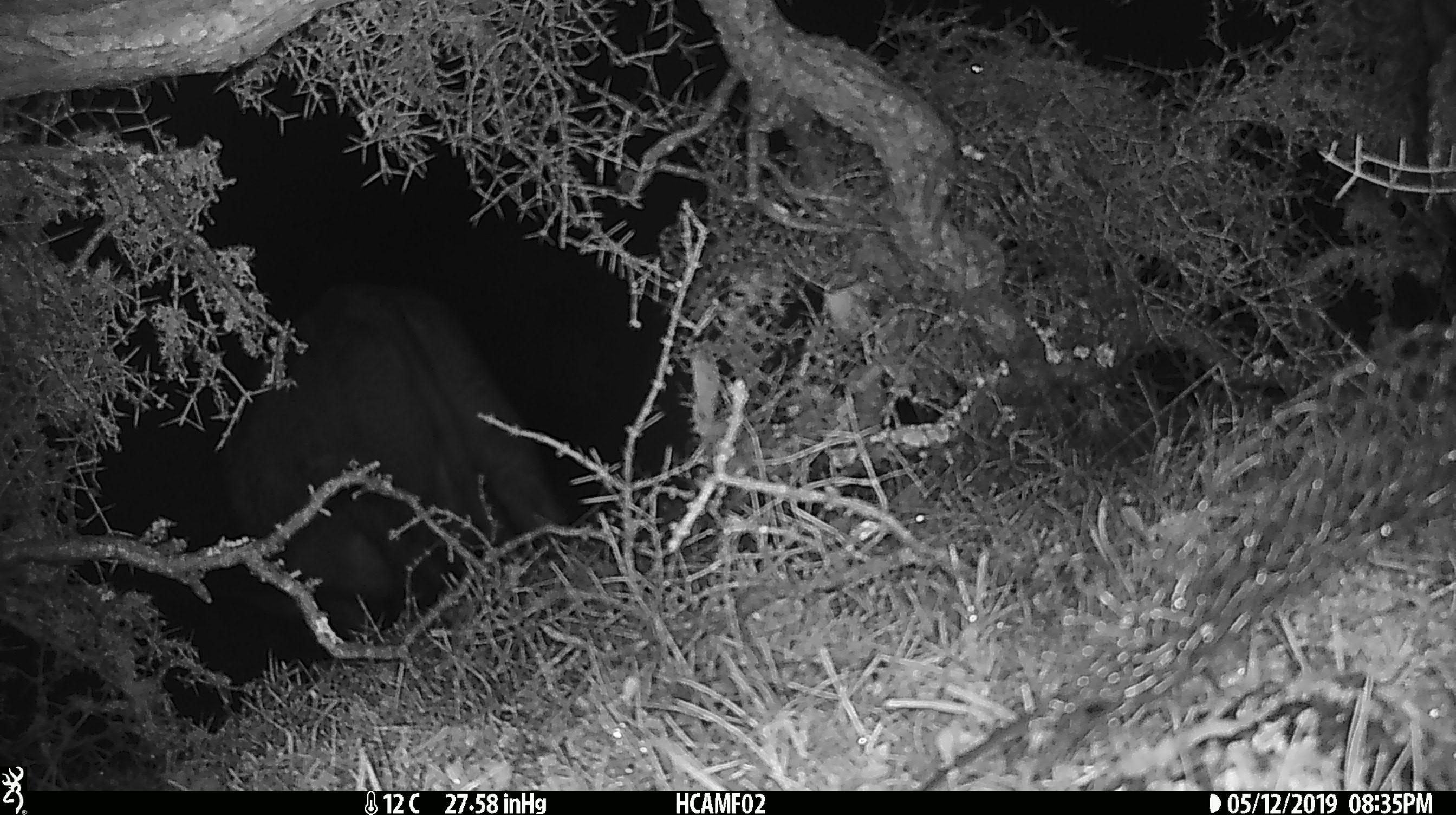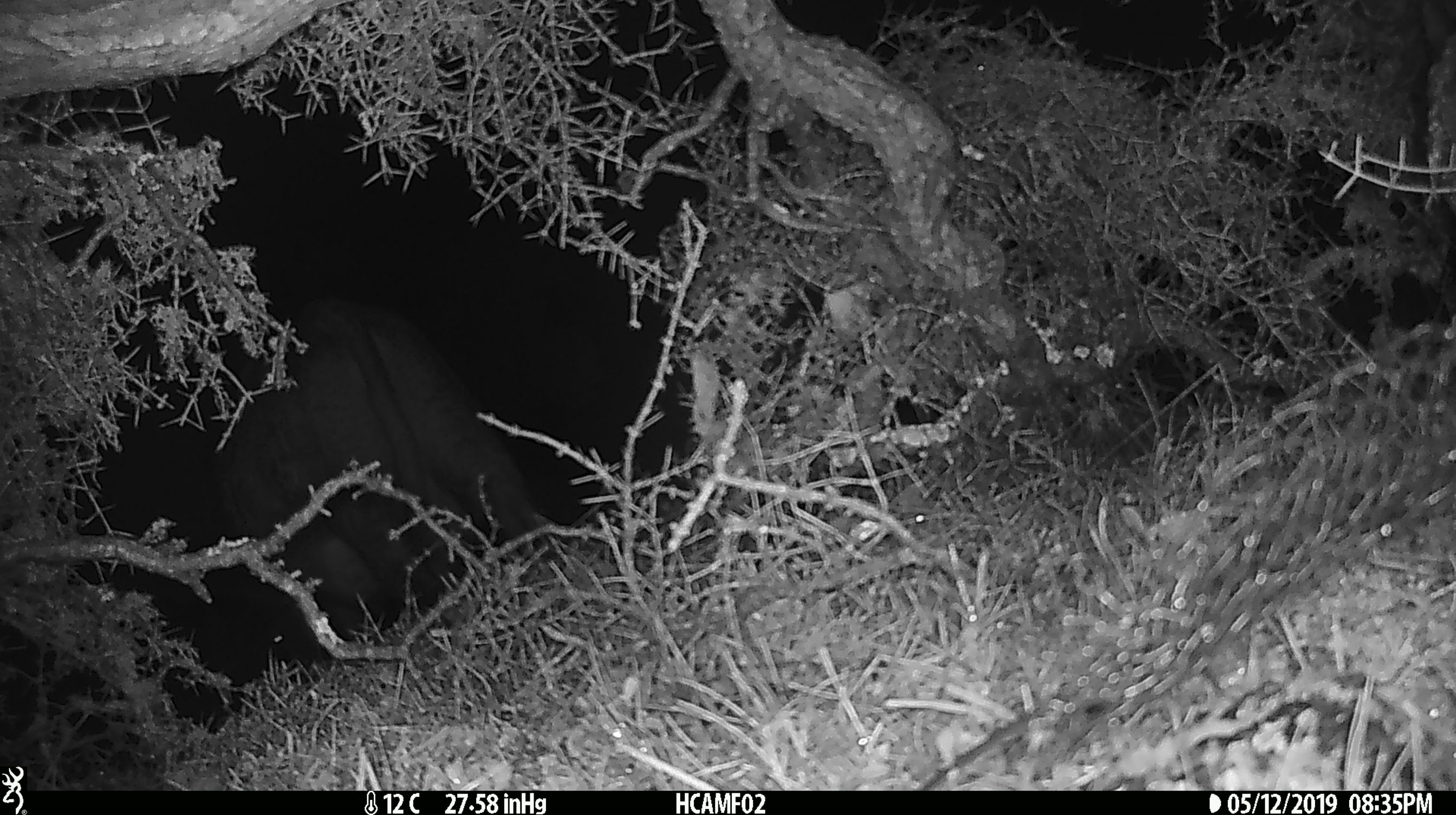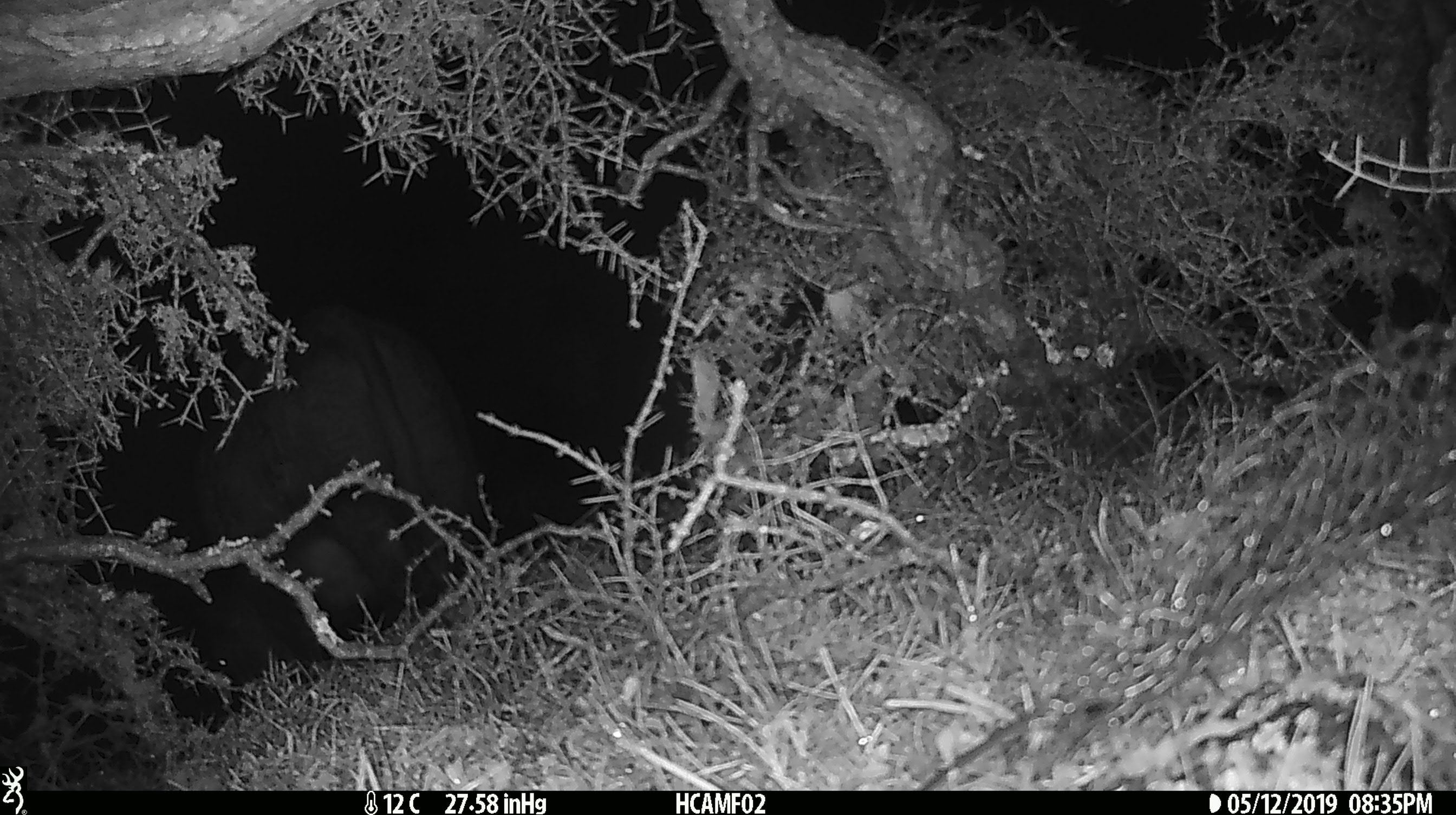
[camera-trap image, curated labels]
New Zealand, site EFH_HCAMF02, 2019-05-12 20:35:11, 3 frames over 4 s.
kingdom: Animalia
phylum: Chordata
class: Mammalia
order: Artiodactyla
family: Bovidae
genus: Bos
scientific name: Bos taurus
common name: domestic cow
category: cow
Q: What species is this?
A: Cow (domestic cow) (Bos taurus).